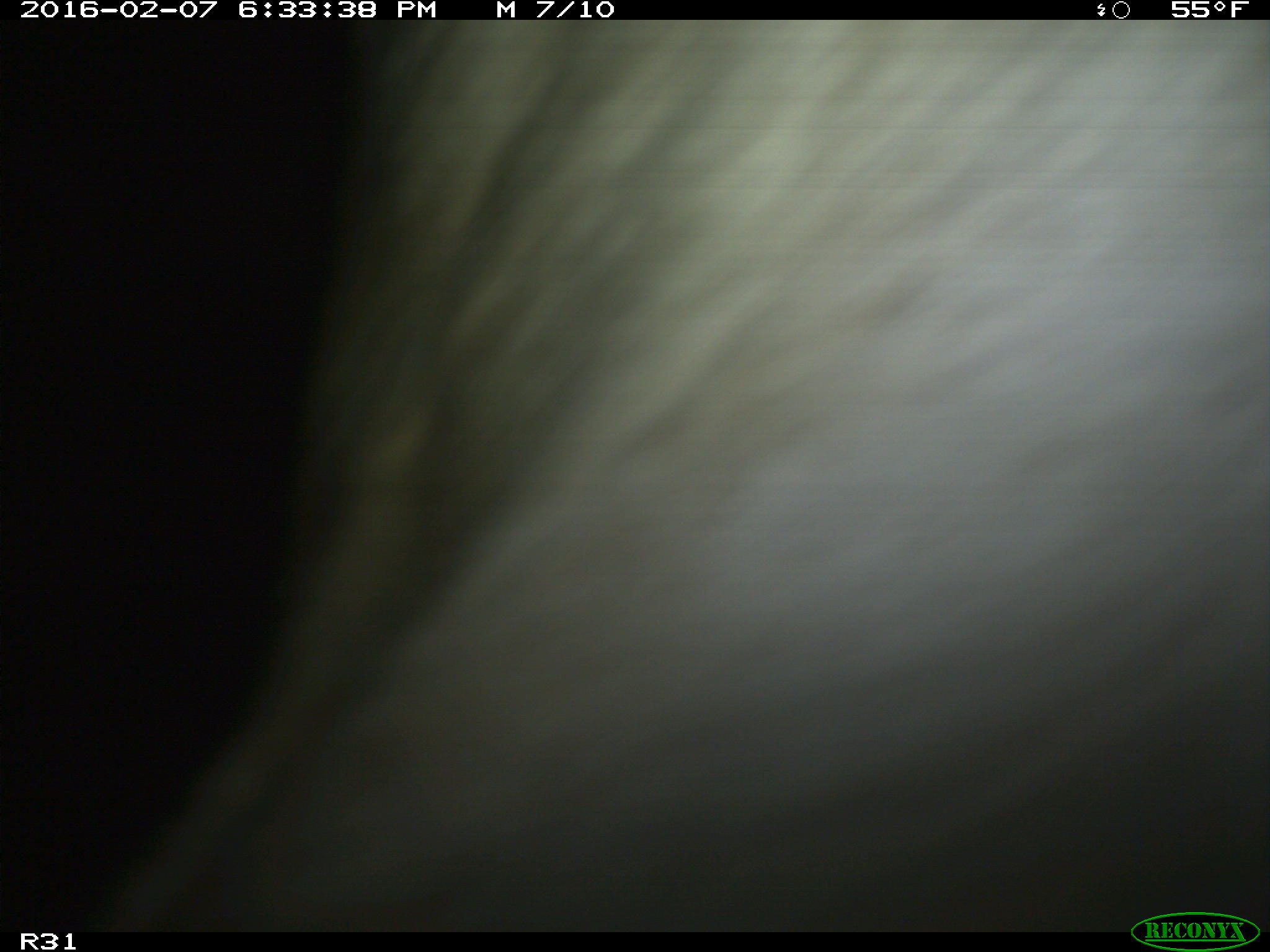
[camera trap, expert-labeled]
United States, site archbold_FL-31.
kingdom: Animalia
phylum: Chordata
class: Mammalia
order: Artiodactyla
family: Bovidae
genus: Bos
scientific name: Bos taurus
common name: domestic cow